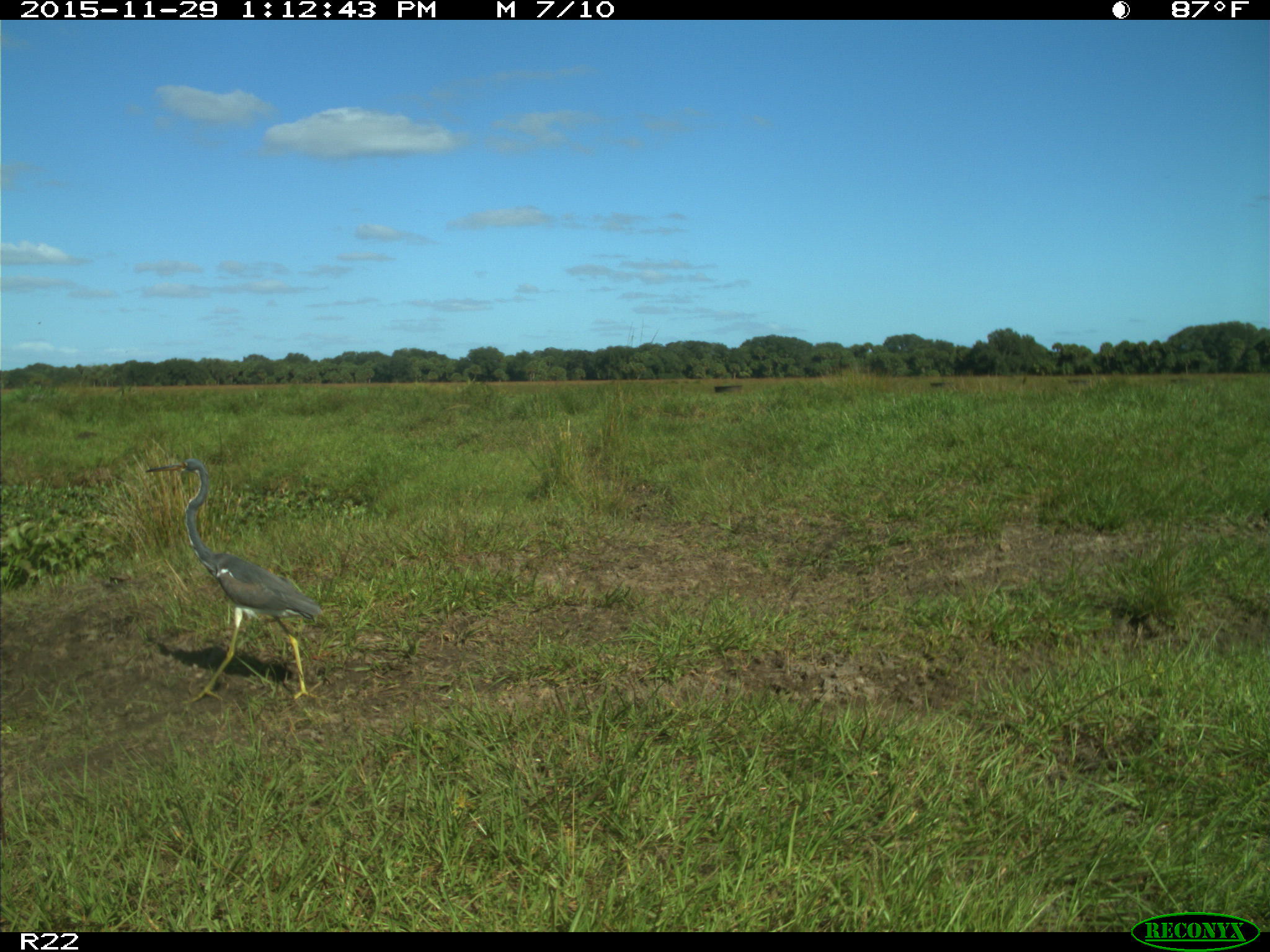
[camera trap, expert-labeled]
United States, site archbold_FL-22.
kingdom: Animalia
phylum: Chordata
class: Aves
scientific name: Aves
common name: birds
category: unidentified bird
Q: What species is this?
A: Unidentified bird (birds) (Aves).